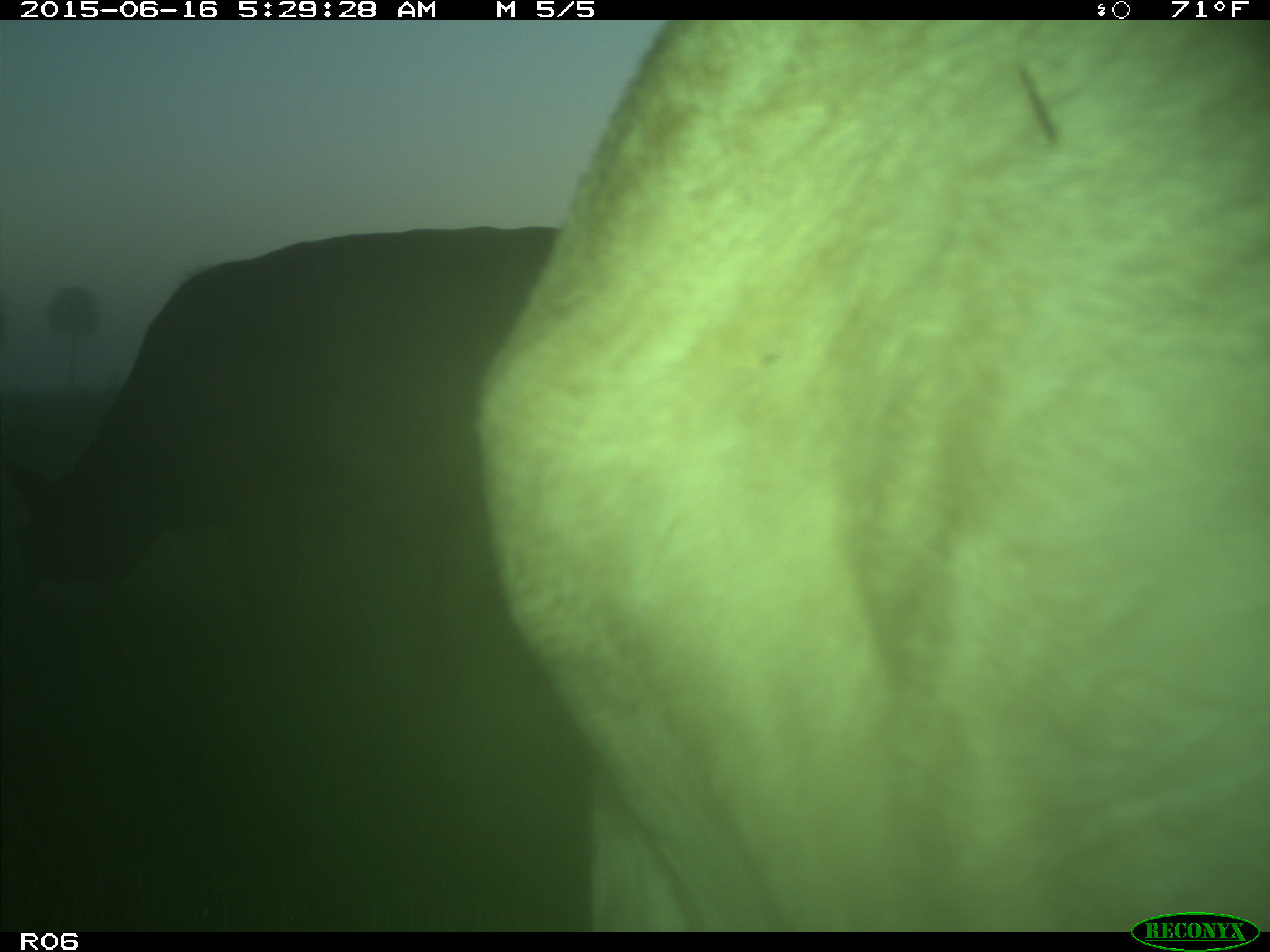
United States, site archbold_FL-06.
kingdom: Animalia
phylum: Chordata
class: Mammalia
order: Artiodactyla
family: Bovidae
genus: Bos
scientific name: Bos taurus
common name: domestic cow